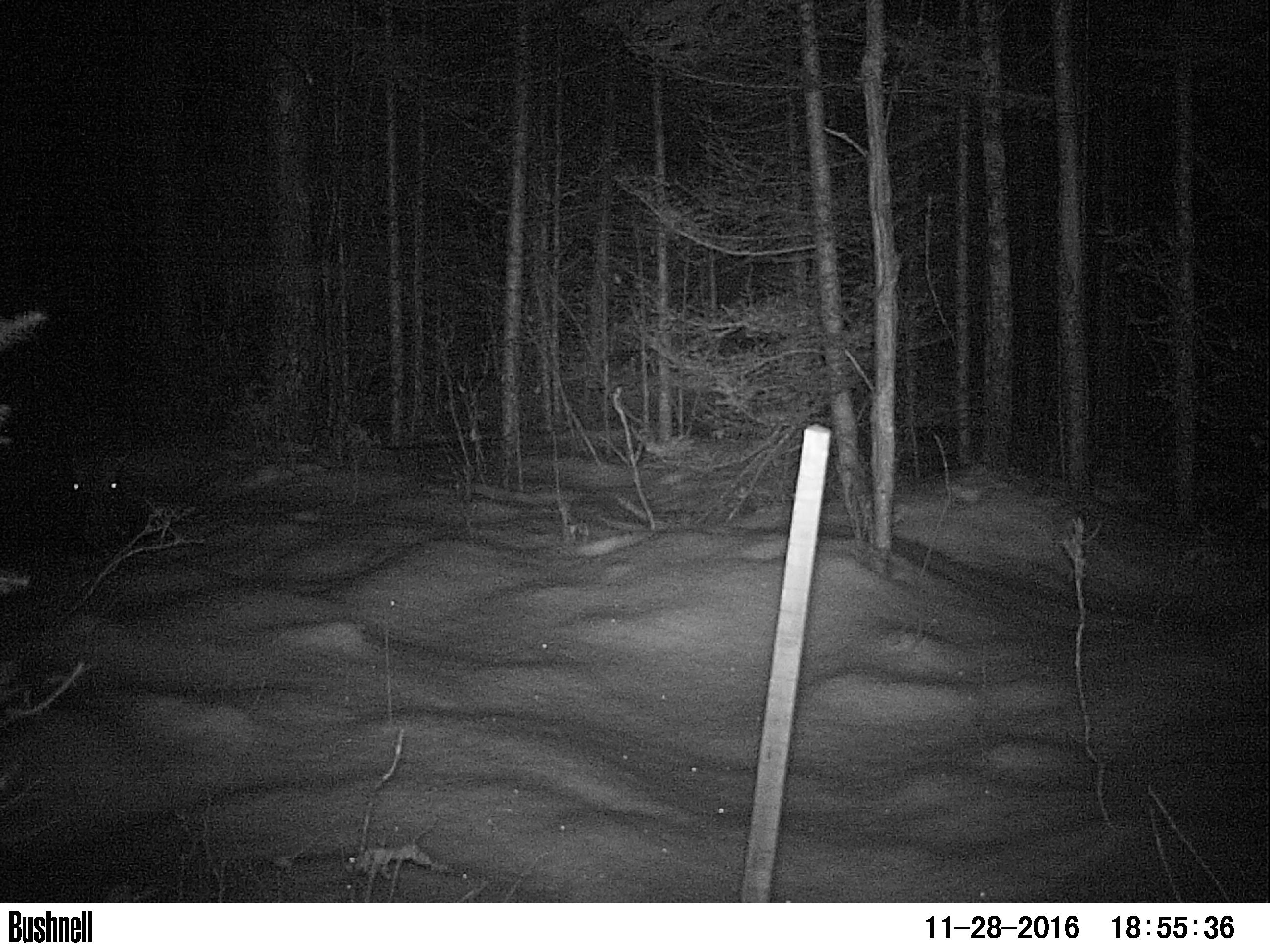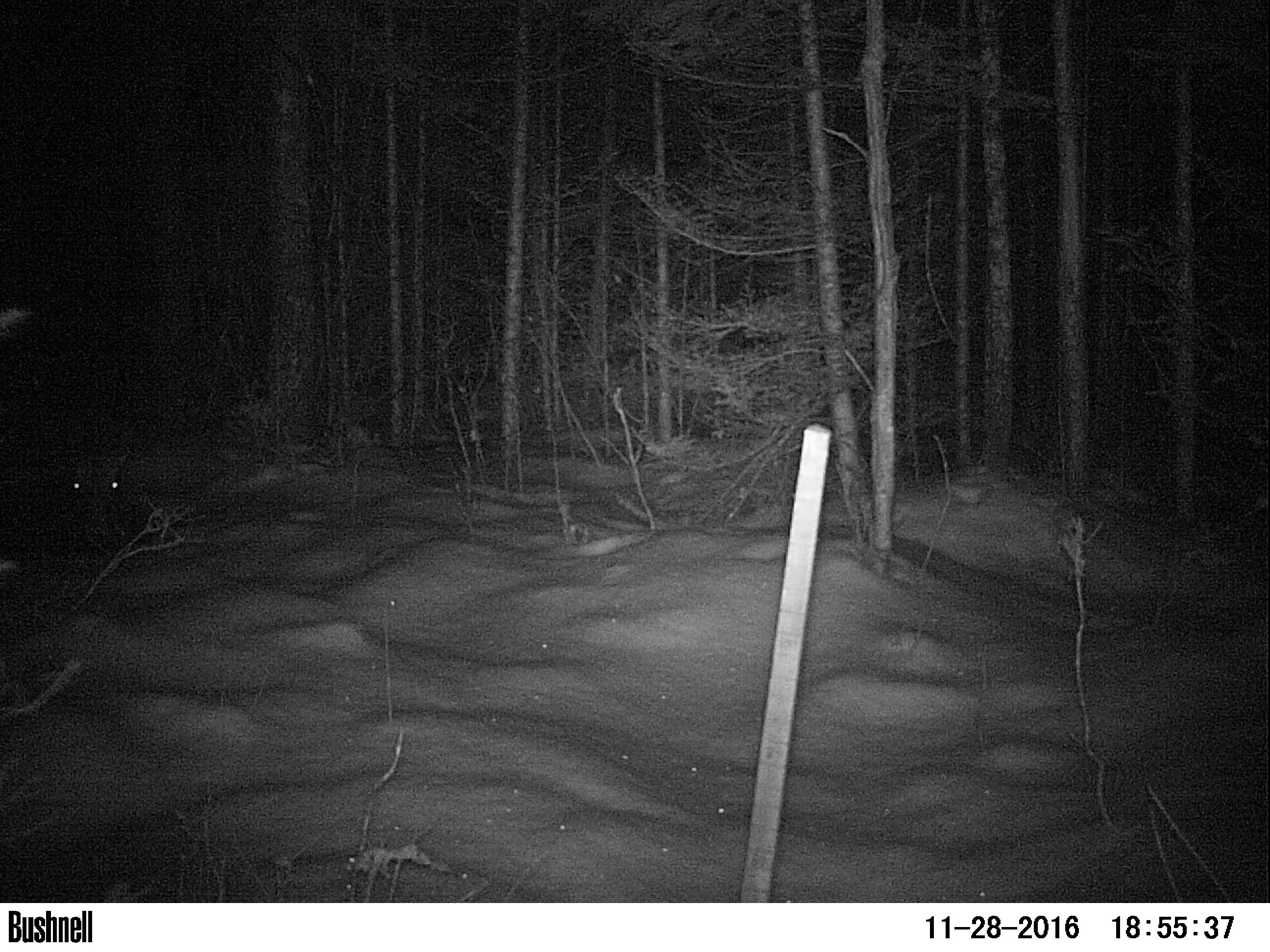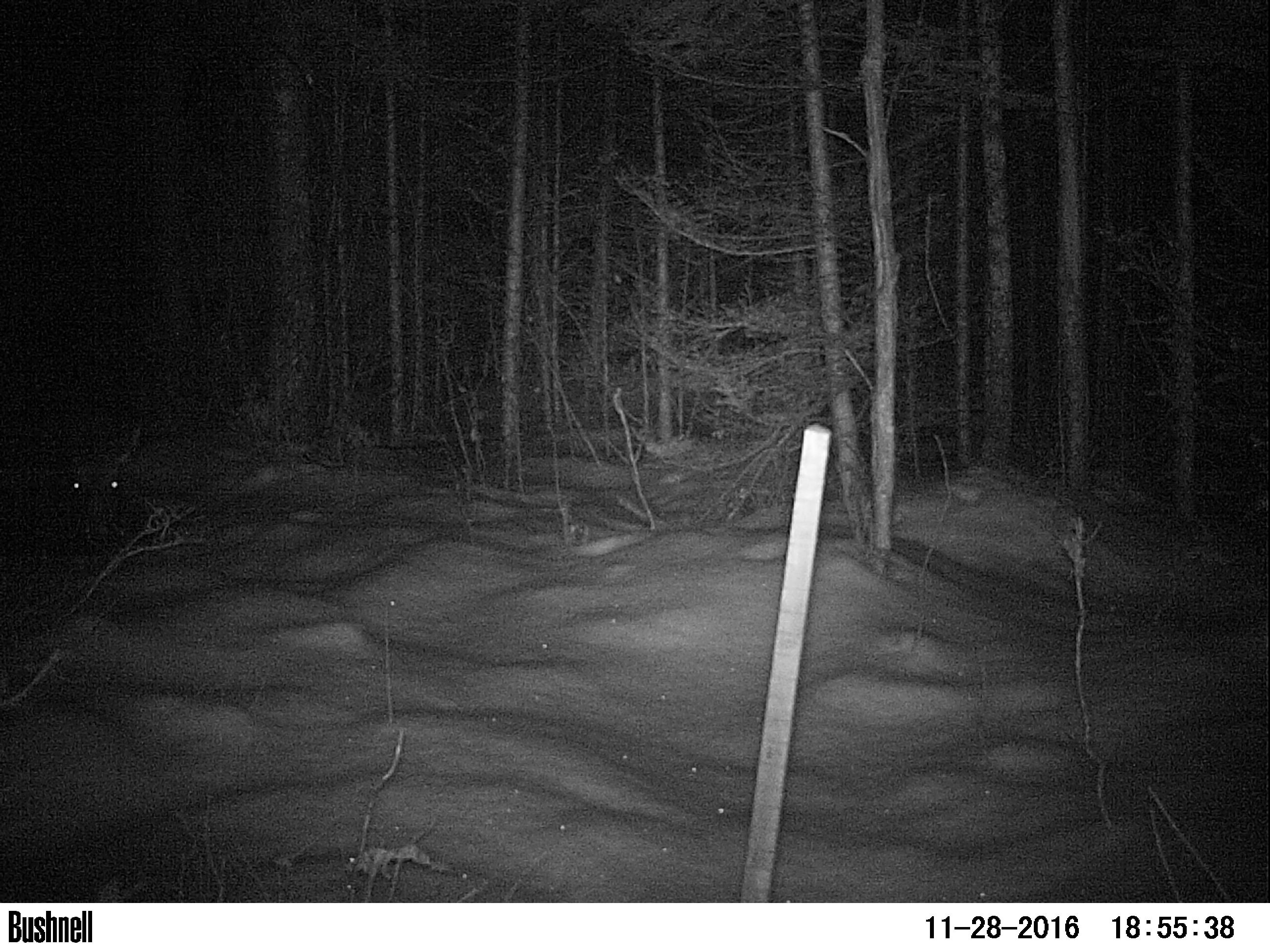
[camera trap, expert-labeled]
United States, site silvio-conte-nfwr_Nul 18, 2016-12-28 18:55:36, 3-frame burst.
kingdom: Animalia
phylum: Chordata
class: Mammalia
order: Artiodactyla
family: Cervidae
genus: Alces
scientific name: Alces alces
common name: moose